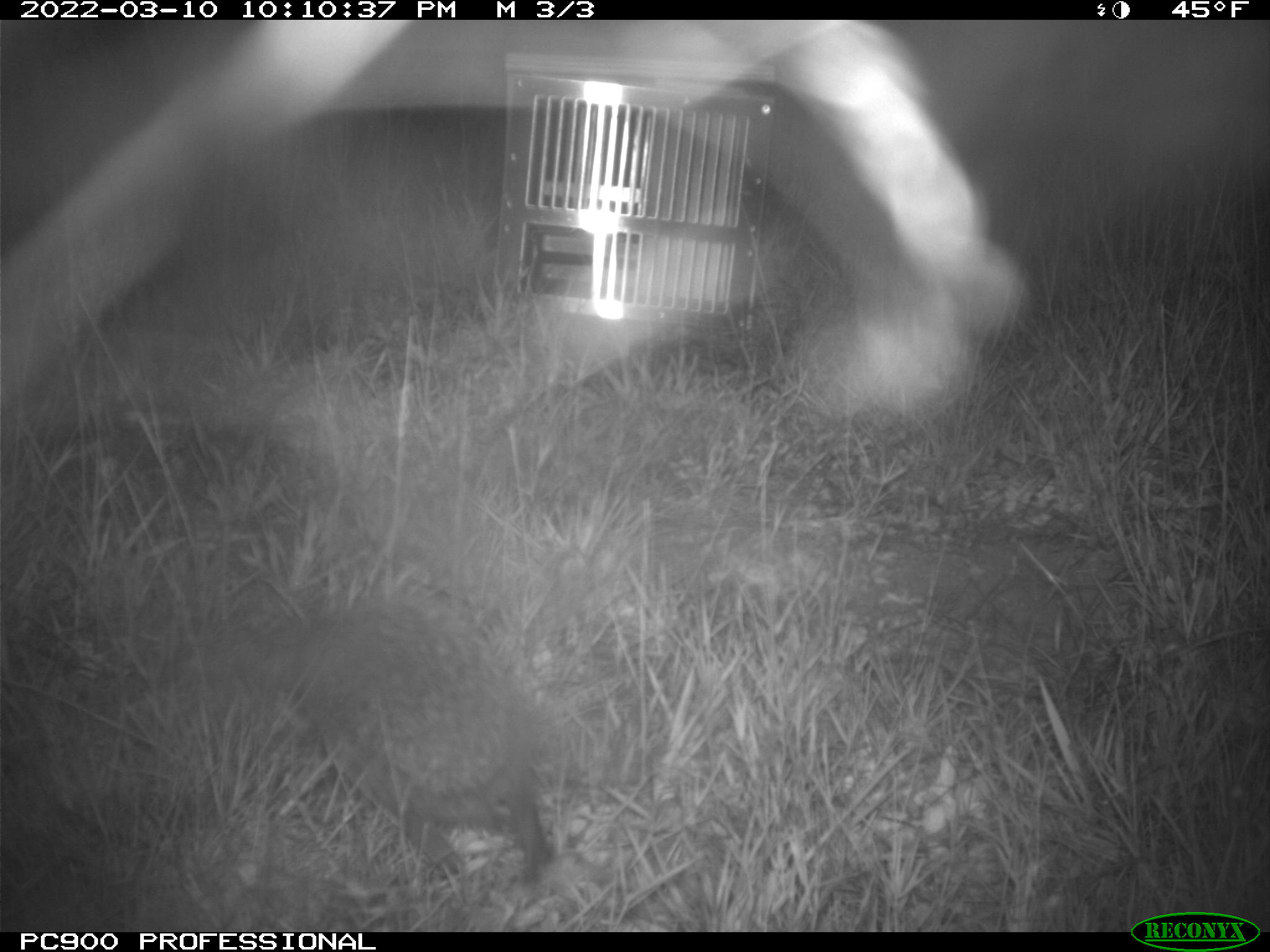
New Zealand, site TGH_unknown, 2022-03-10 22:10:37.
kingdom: Animalia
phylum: Chordata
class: Mammalia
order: Eulipotyphla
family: Erinaceidae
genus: Erinaceus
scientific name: Erinaceus europaeus europaeus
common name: european hedgehog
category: hedgehog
Hedgehog (european hedgehog) (Erinaceus europaeus europaeus).